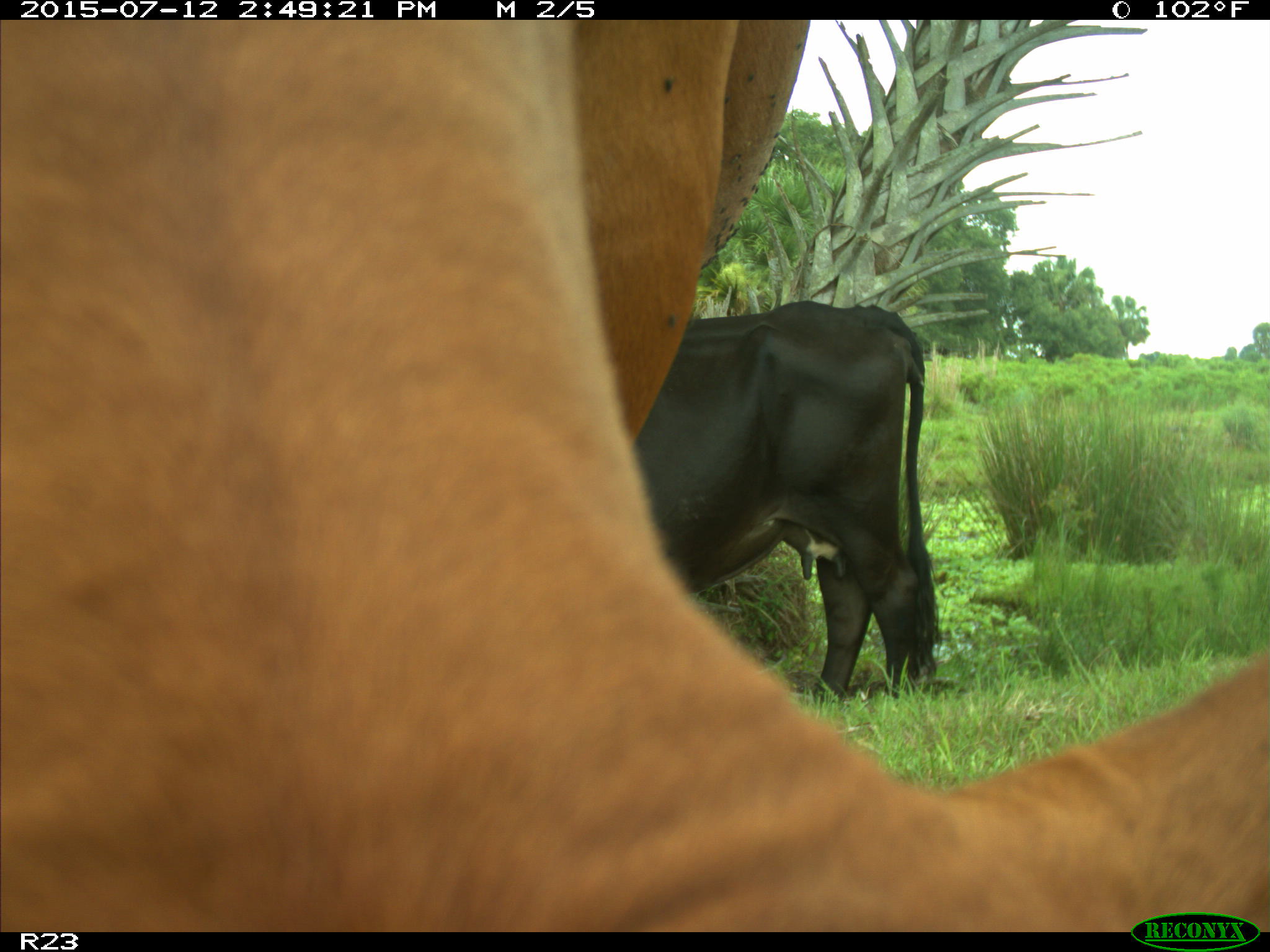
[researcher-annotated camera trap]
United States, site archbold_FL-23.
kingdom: Animalia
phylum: Chordata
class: Mammalia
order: Artiodactyla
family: Bovidae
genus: Bos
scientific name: Bos taurus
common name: domestic cow